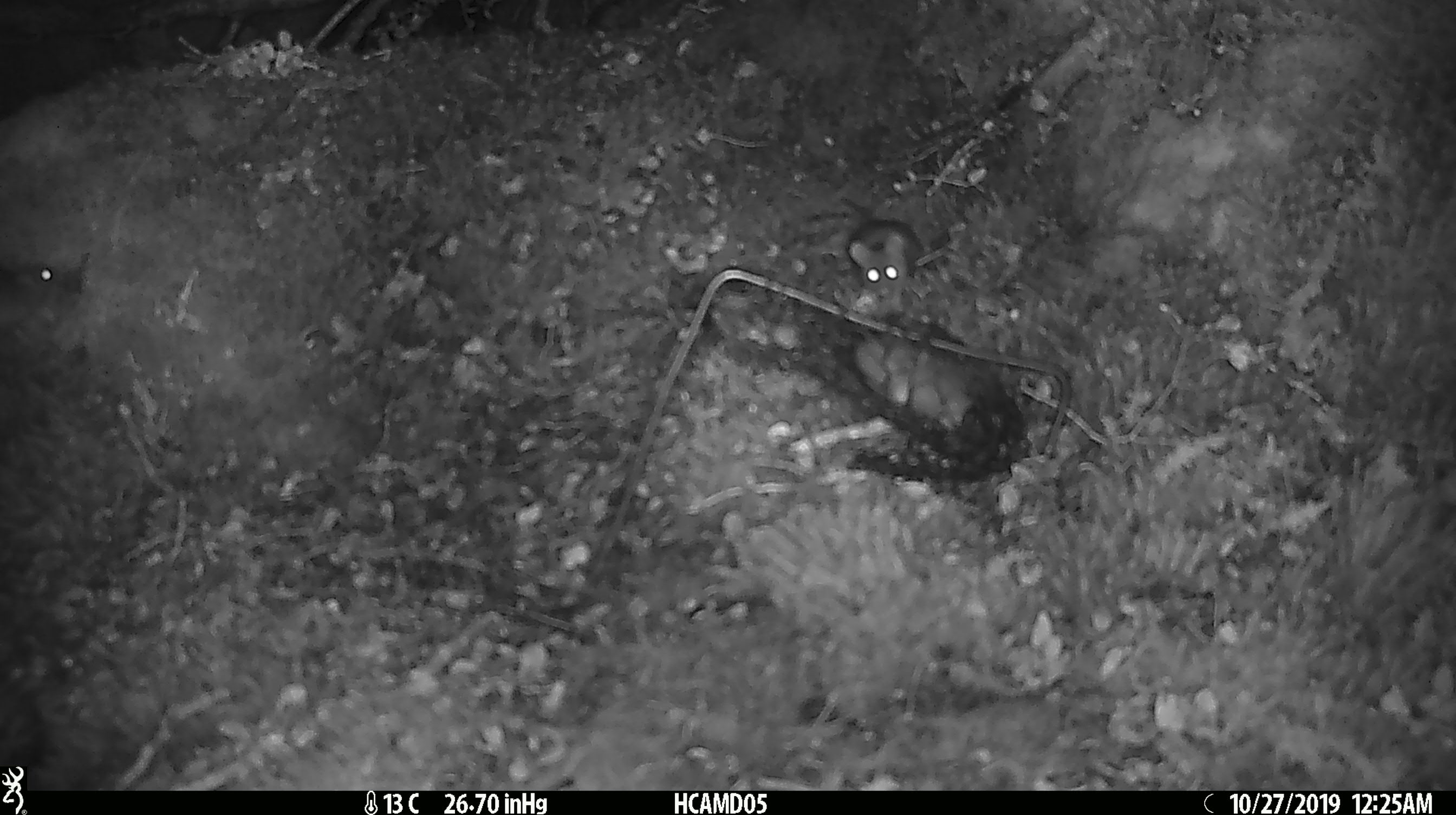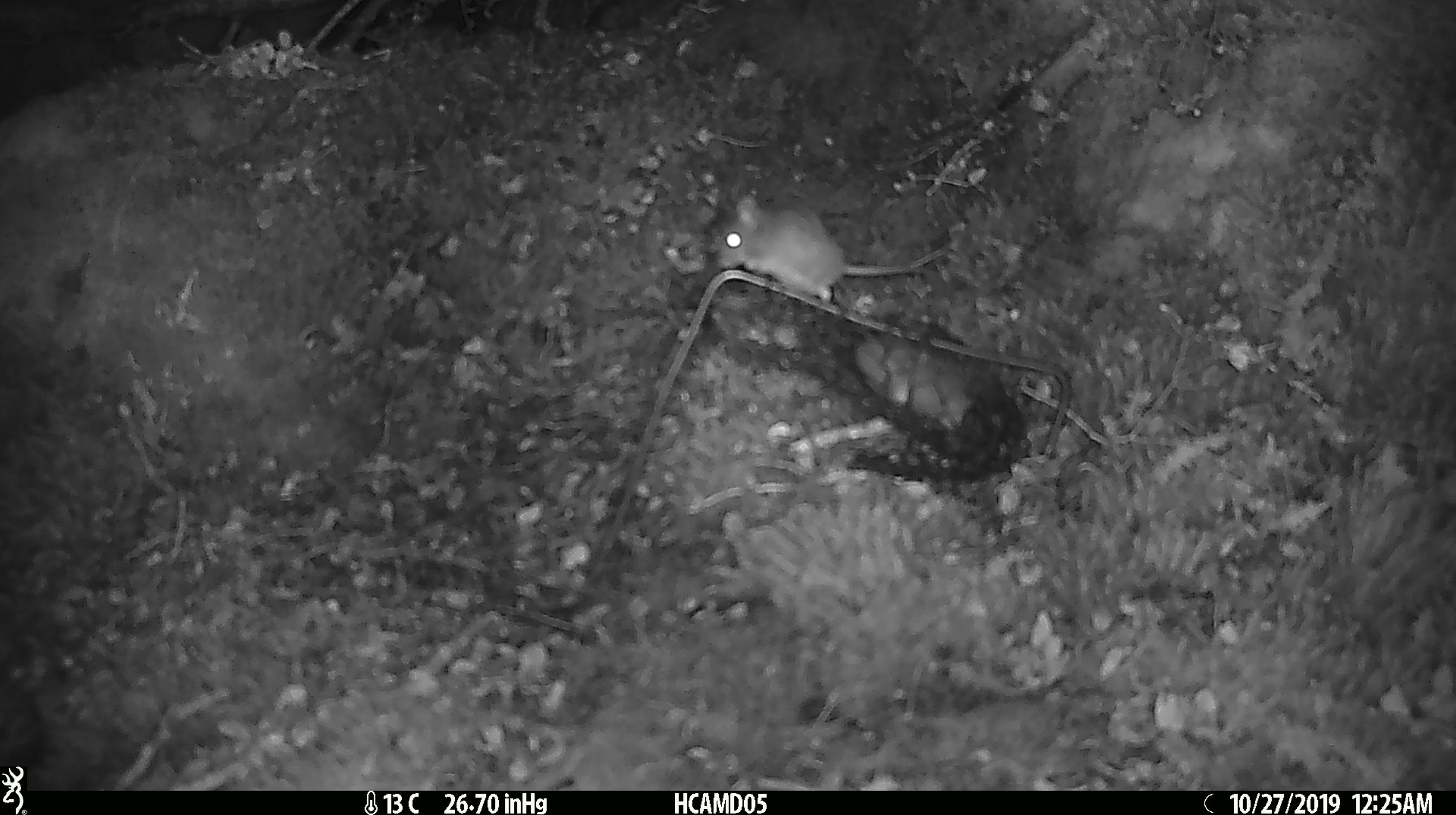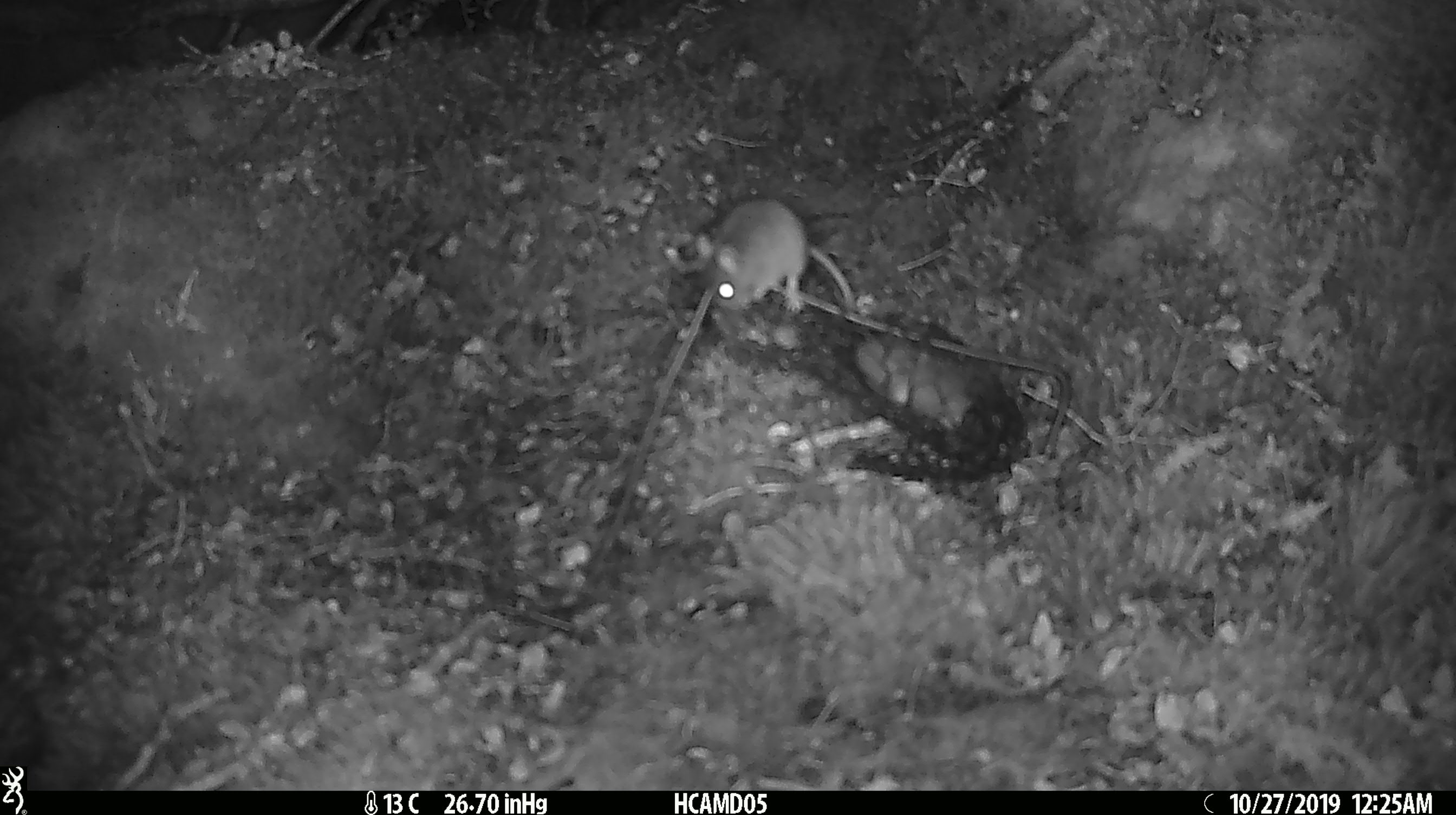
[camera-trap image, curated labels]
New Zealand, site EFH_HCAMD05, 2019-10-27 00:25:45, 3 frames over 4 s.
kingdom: Animalia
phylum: Chordata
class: Mammalia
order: Rodentia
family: Muridae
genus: Mus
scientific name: Mus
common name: mouse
Mouse (Mus).